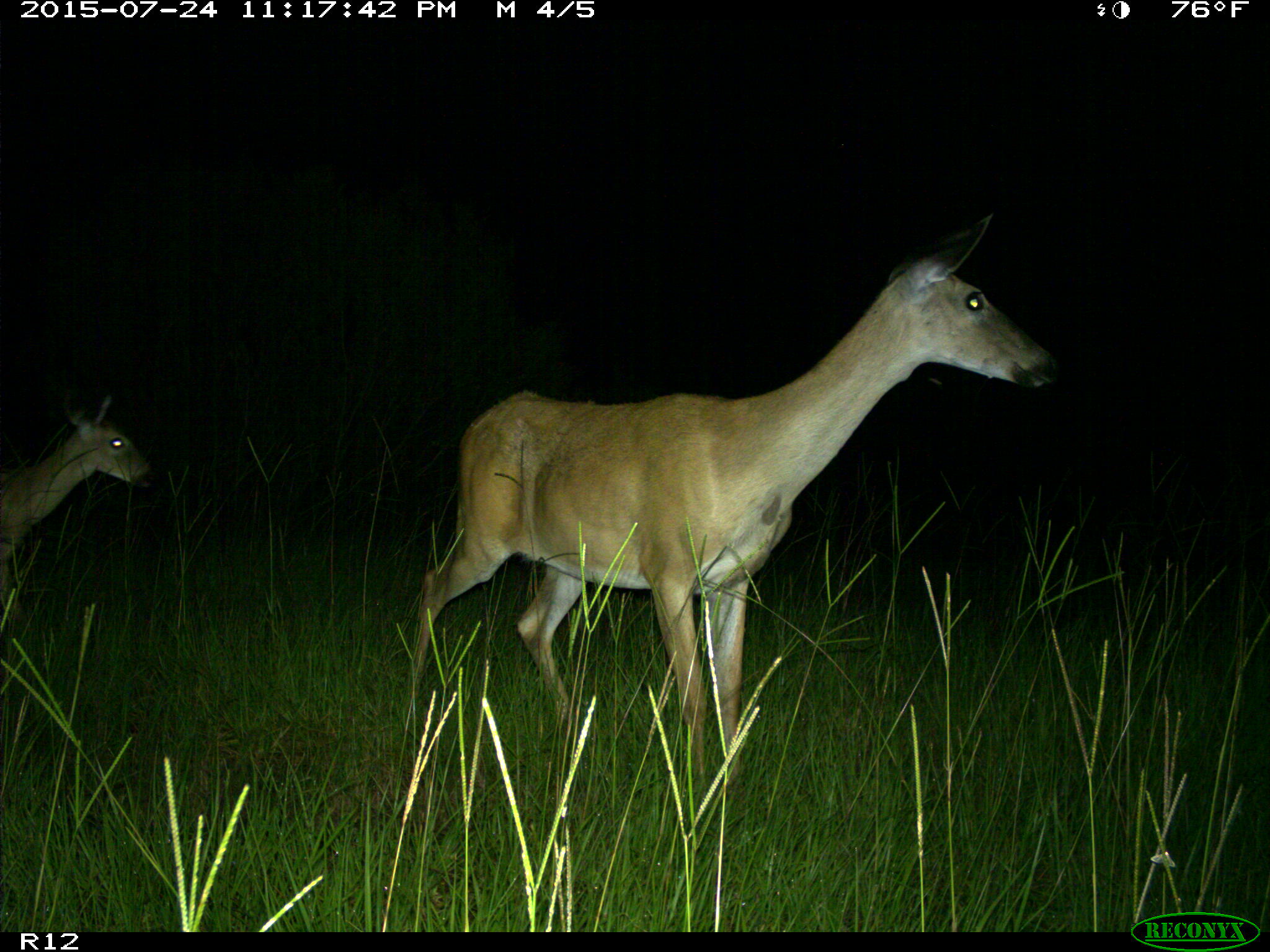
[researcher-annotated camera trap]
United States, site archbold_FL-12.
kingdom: Animalia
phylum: Chordata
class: Mammalia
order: Artiodactyla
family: Cervidae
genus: Odocoileus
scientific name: Odocoileus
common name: deer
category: unidentified deer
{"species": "unidentified deer (deer) (Odocoileus)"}